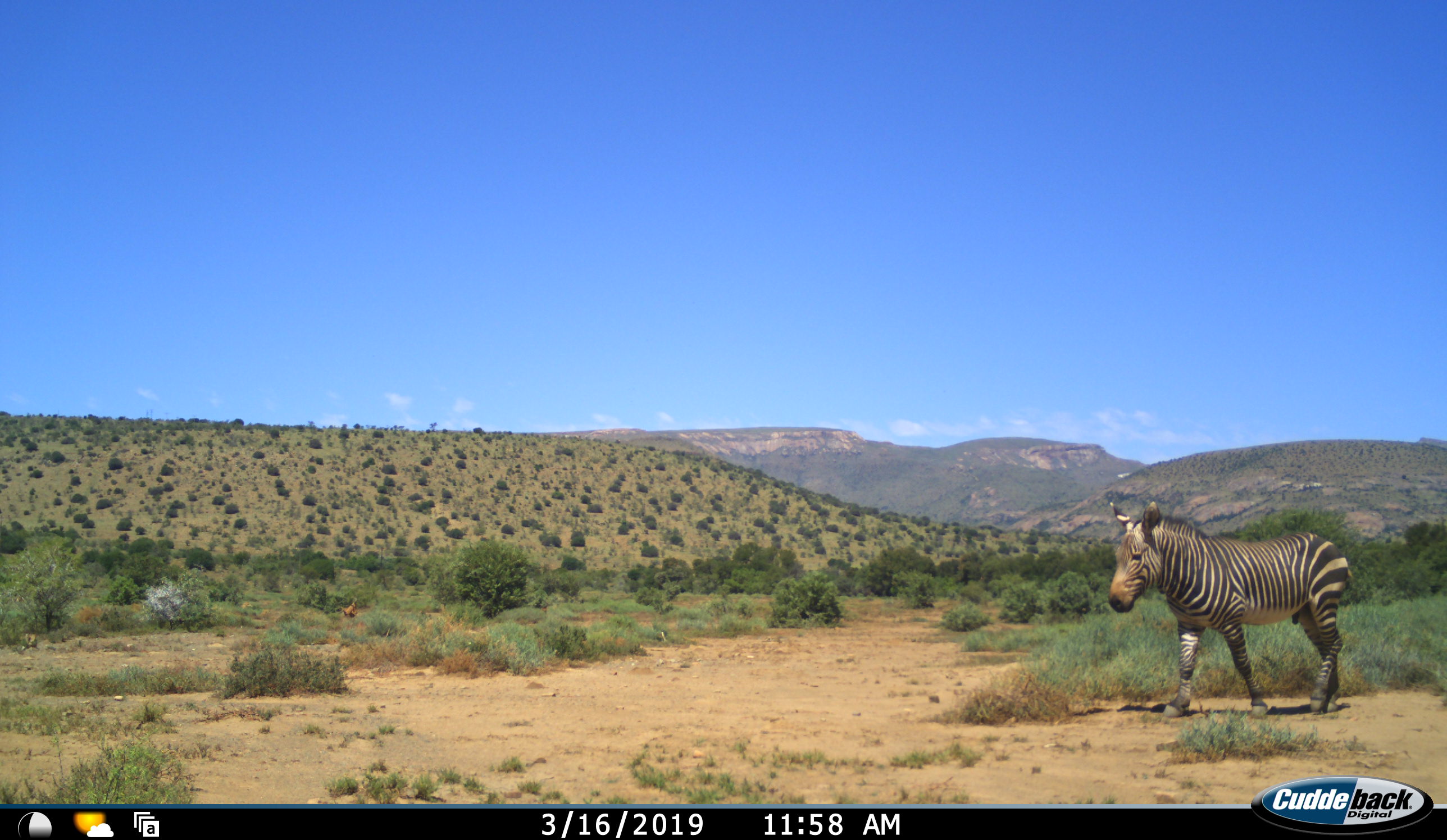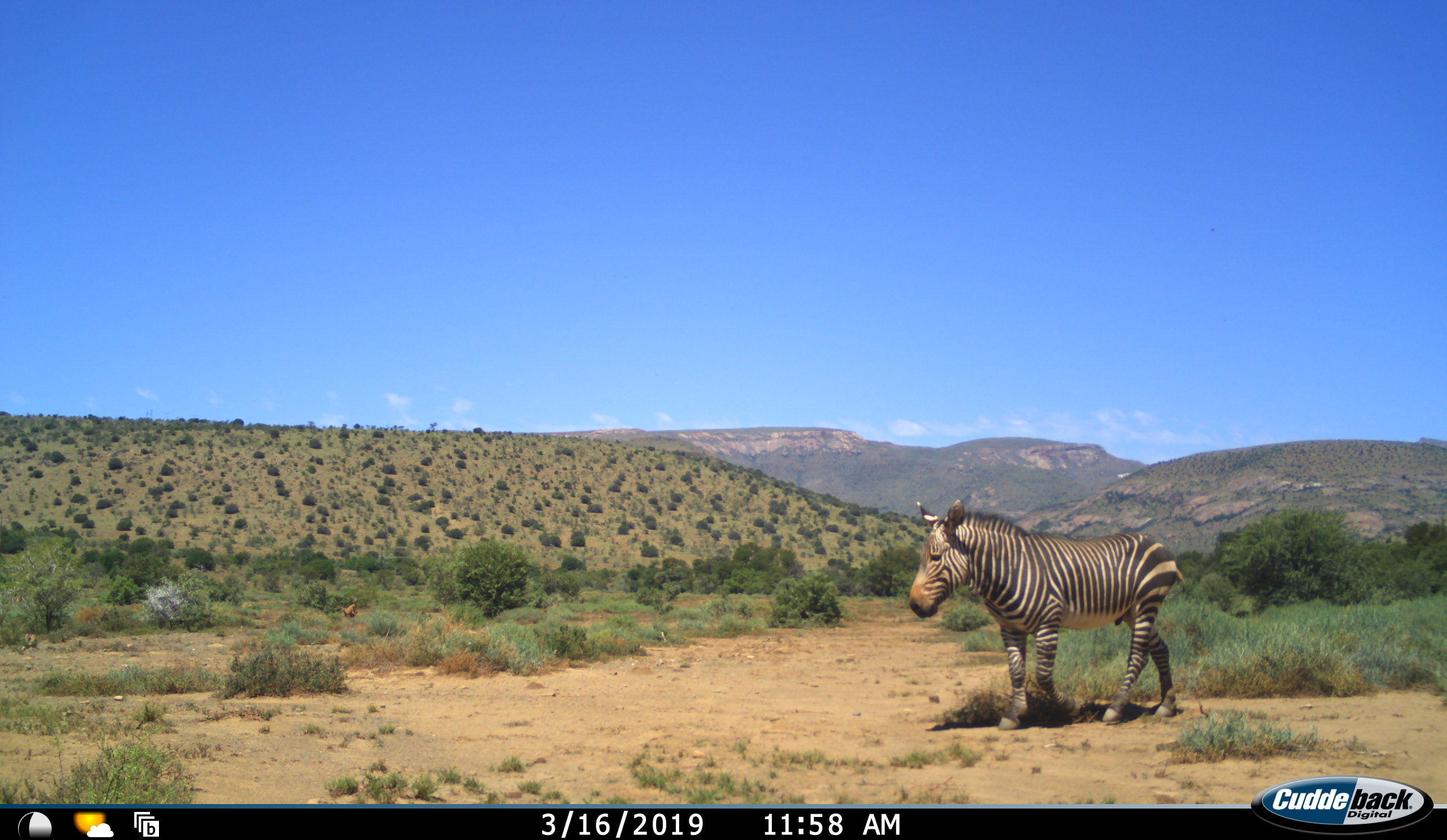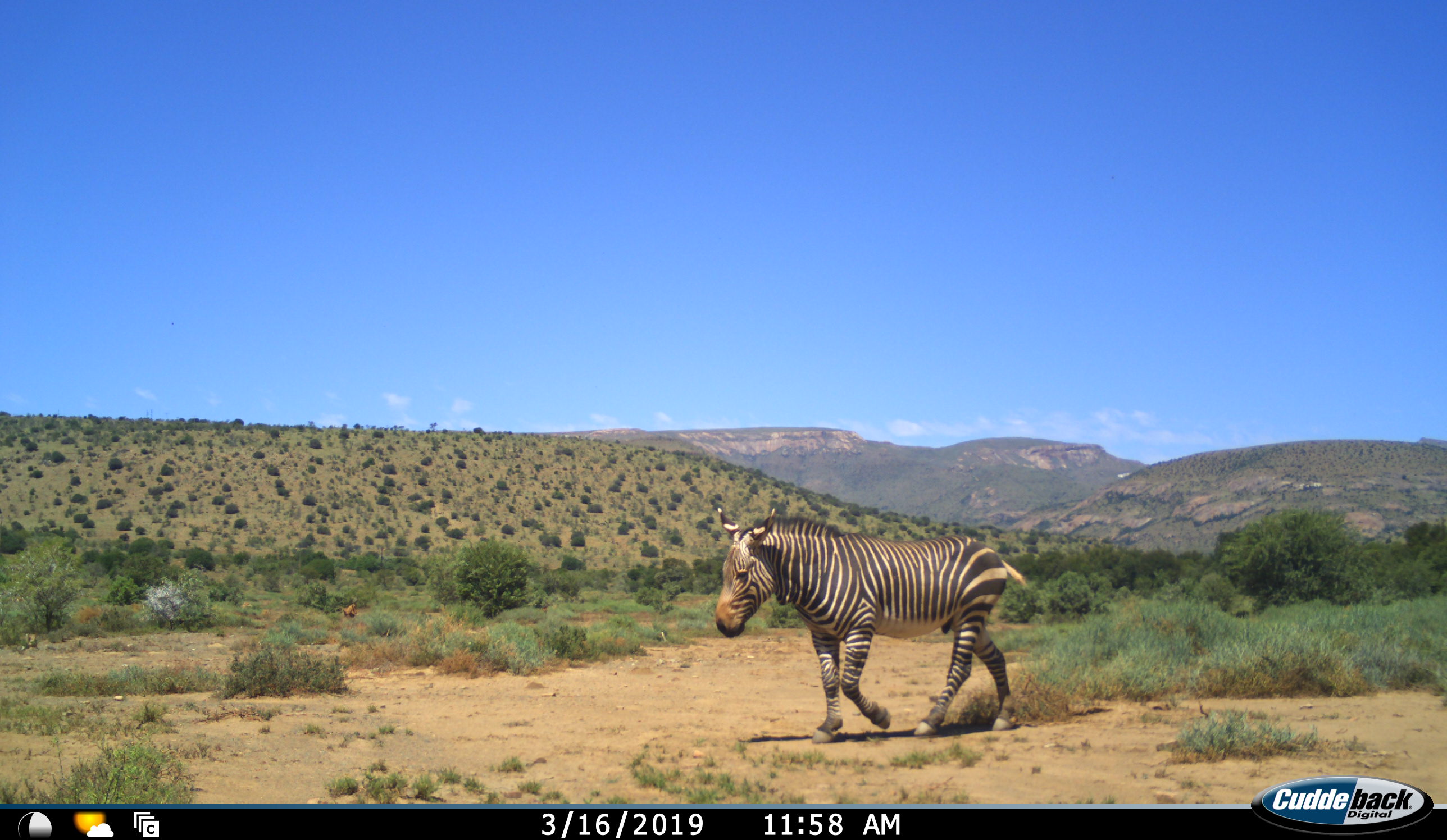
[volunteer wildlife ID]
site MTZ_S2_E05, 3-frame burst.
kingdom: Animalia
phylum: Chordata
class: Mammalia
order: Perissodactyla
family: Equidae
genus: Equus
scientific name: Equus zebra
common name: mountain zebra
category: zebramountain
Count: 1.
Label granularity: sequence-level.